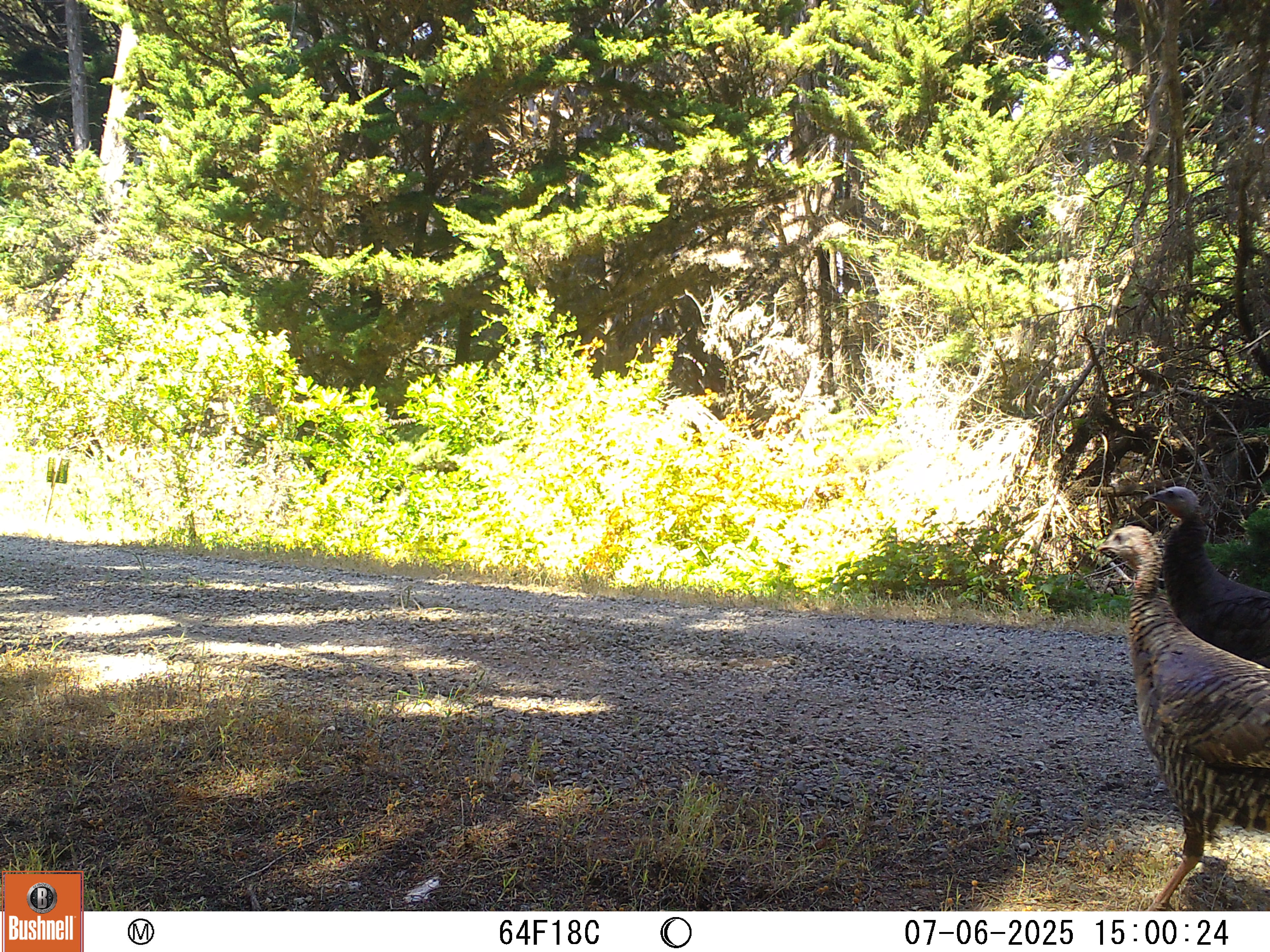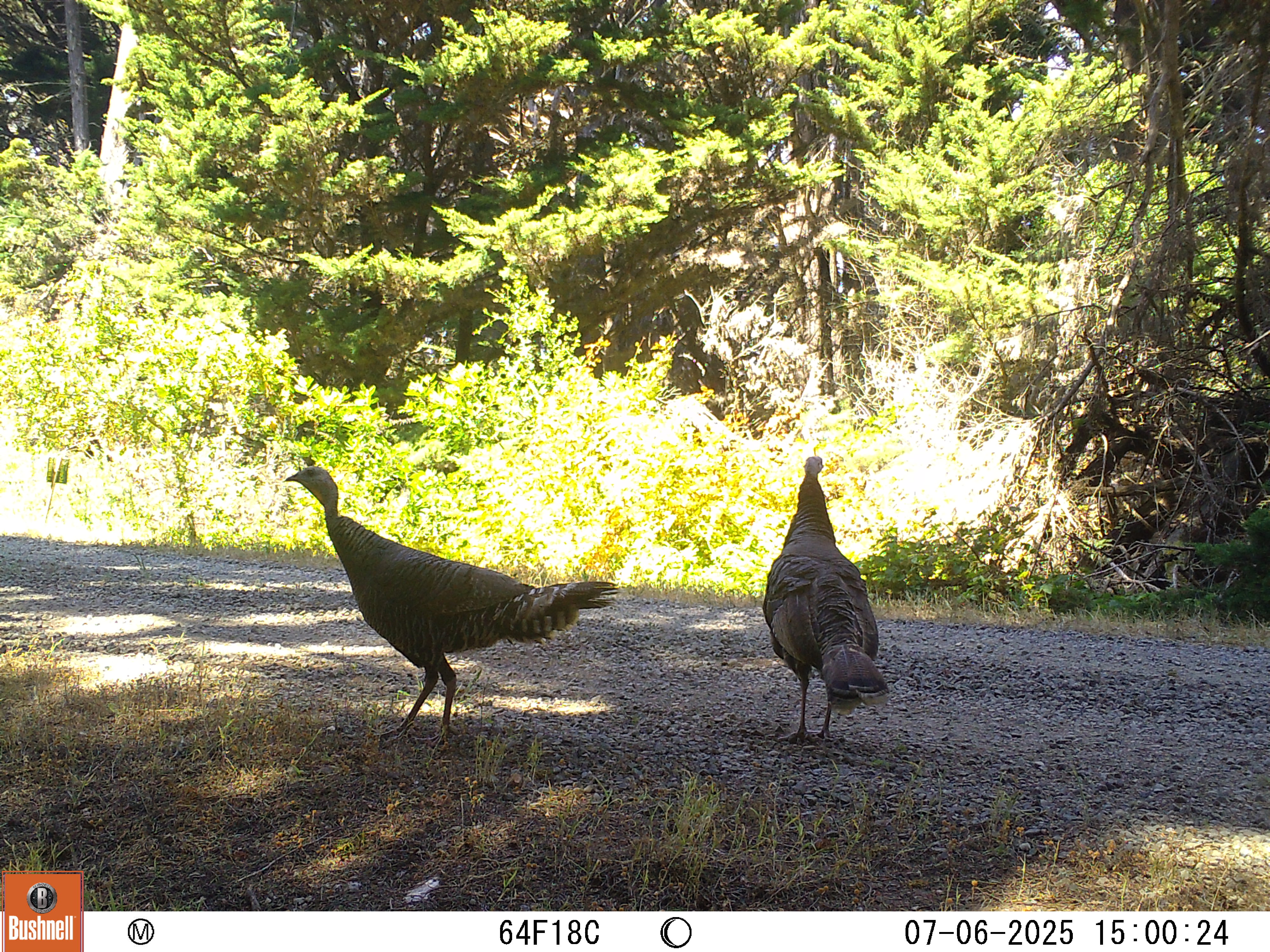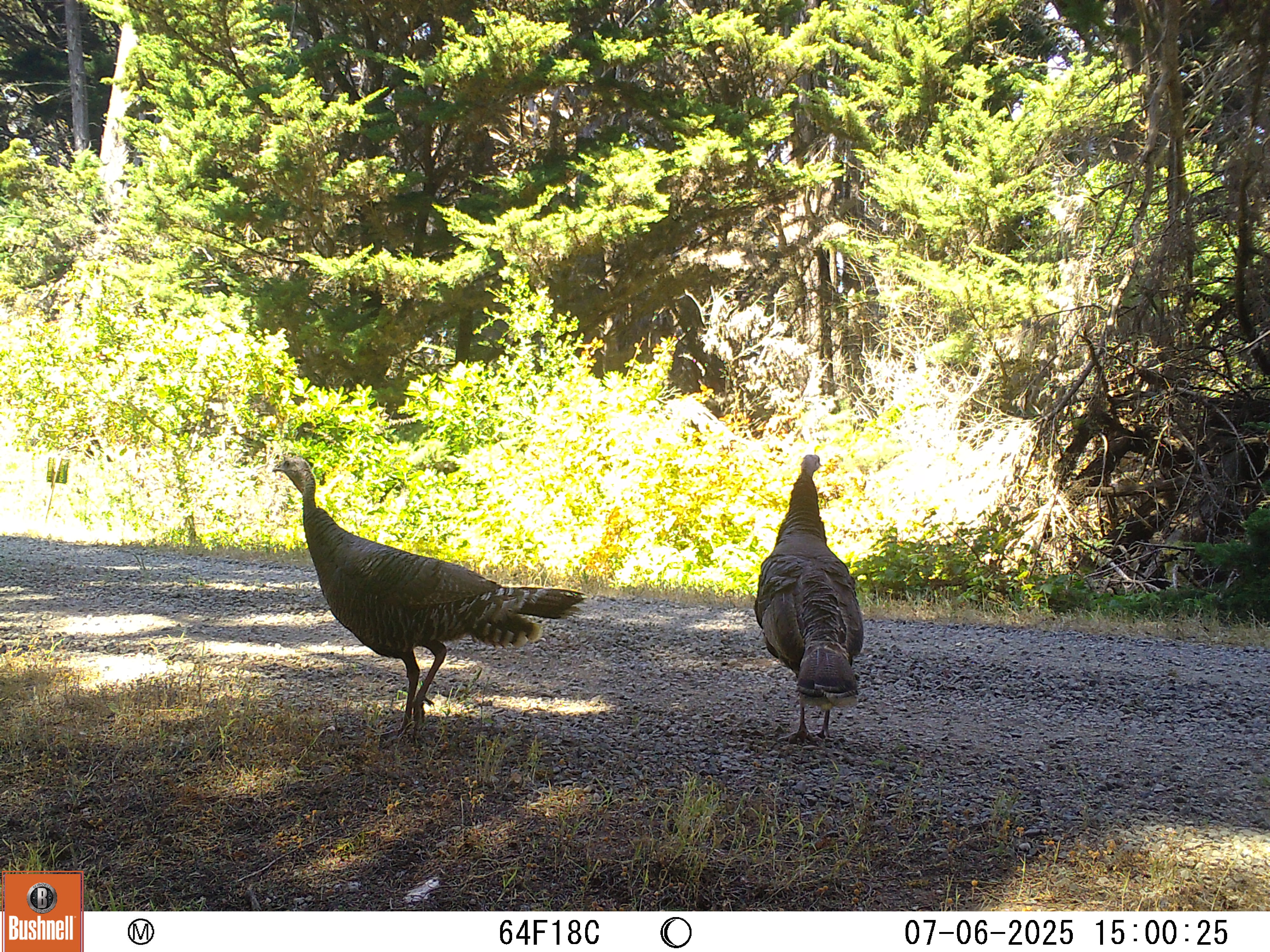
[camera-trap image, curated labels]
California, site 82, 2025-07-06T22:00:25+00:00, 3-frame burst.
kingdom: Animalia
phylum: Chordata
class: Aves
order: Galliformes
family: Phasianidae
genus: Meleagris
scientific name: Meleagris gallopavo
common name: turkey